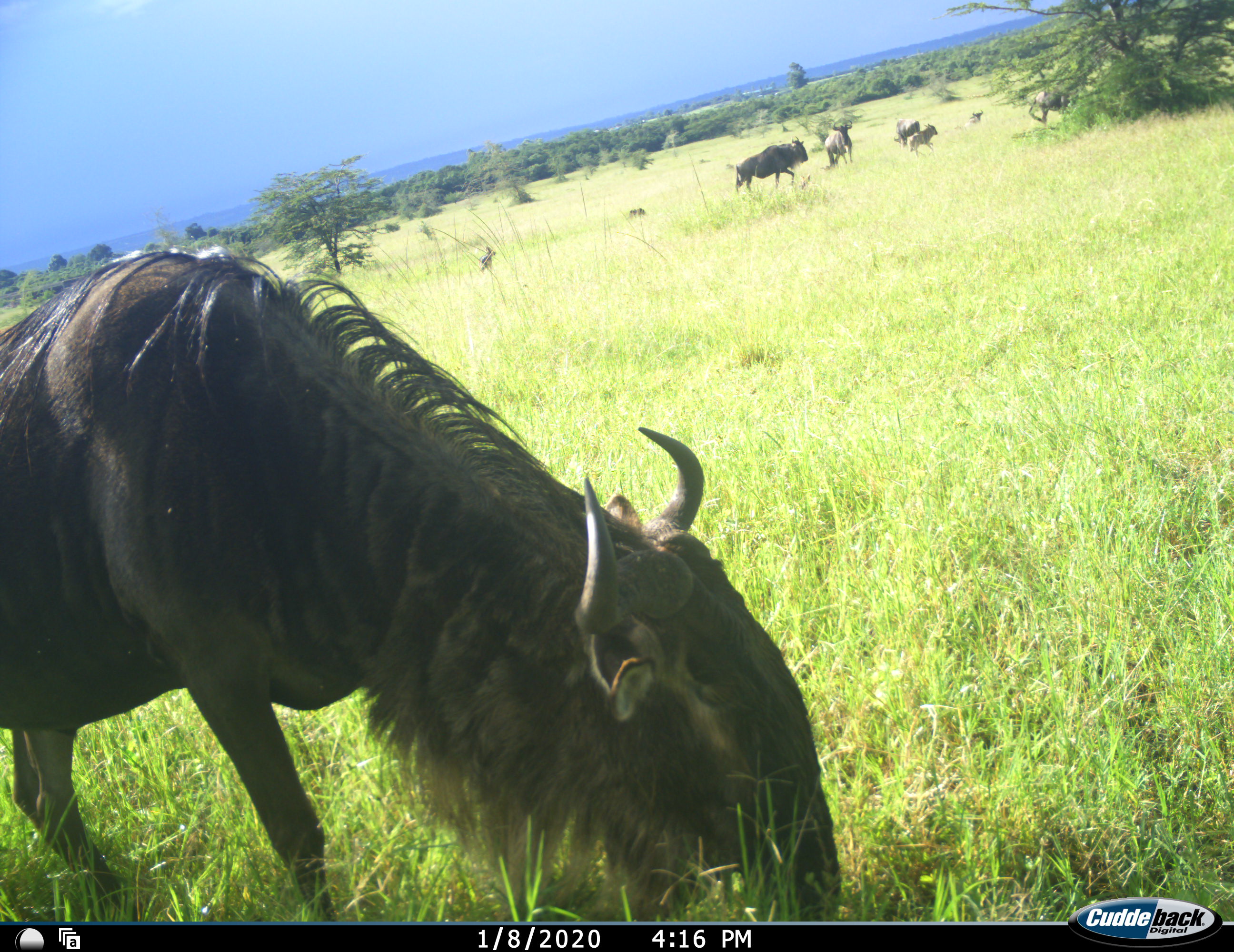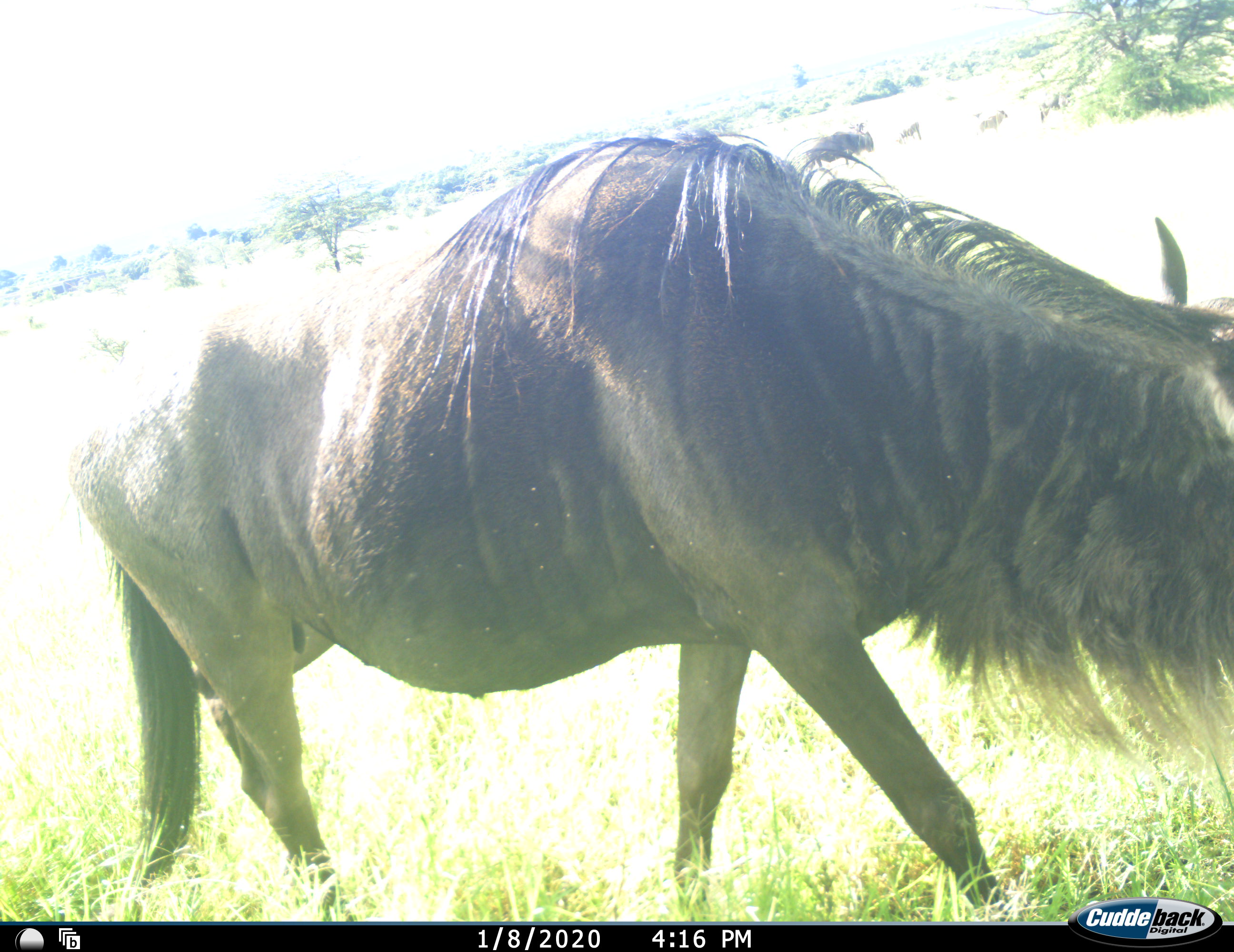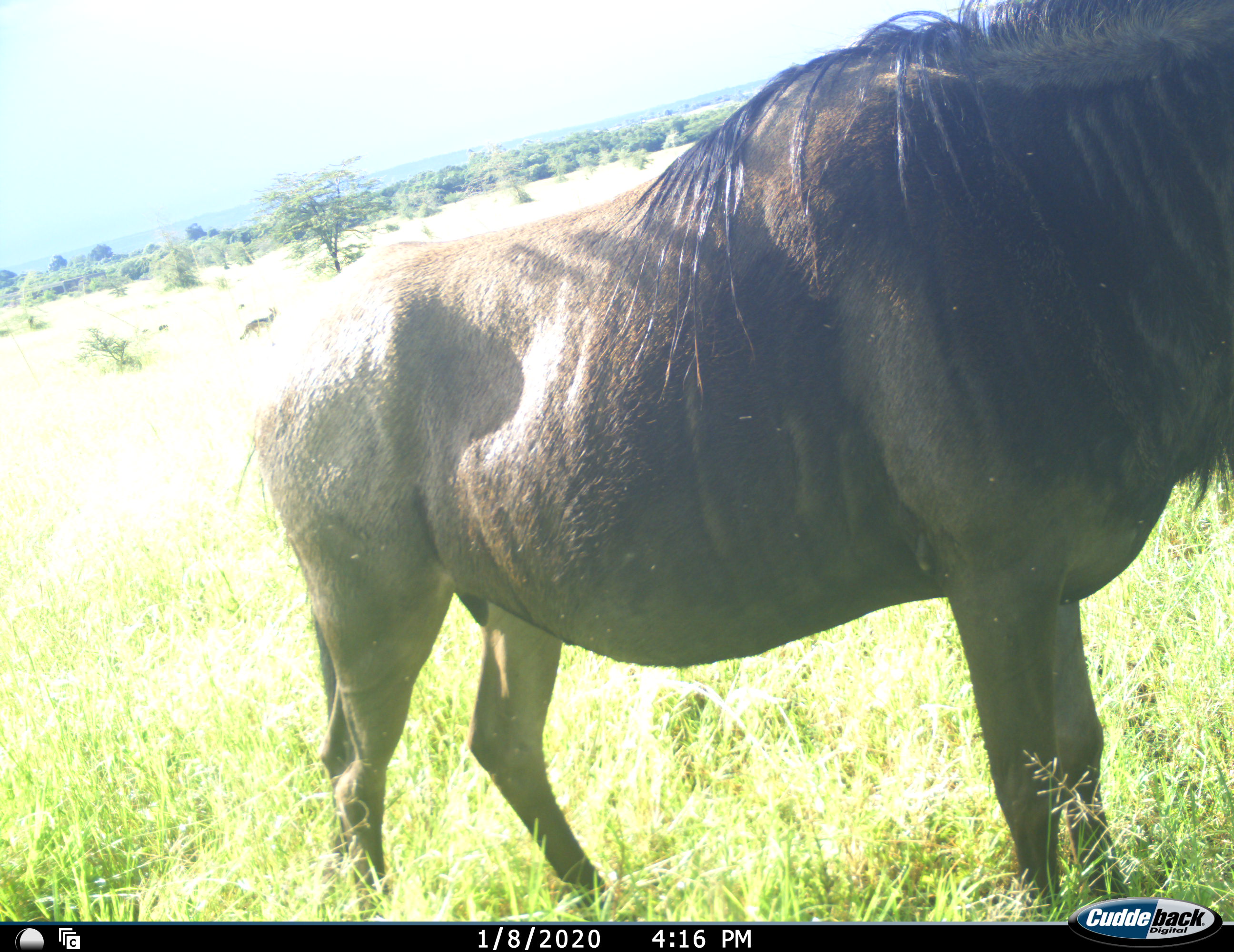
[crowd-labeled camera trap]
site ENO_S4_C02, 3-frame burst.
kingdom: Animalia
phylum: Chordata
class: Mammalia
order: Artiodactyla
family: Bovidae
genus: Connochaetes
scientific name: Connochaetes taurinus taurinus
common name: blue wildebeest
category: wildebeestblue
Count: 7.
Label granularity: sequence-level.